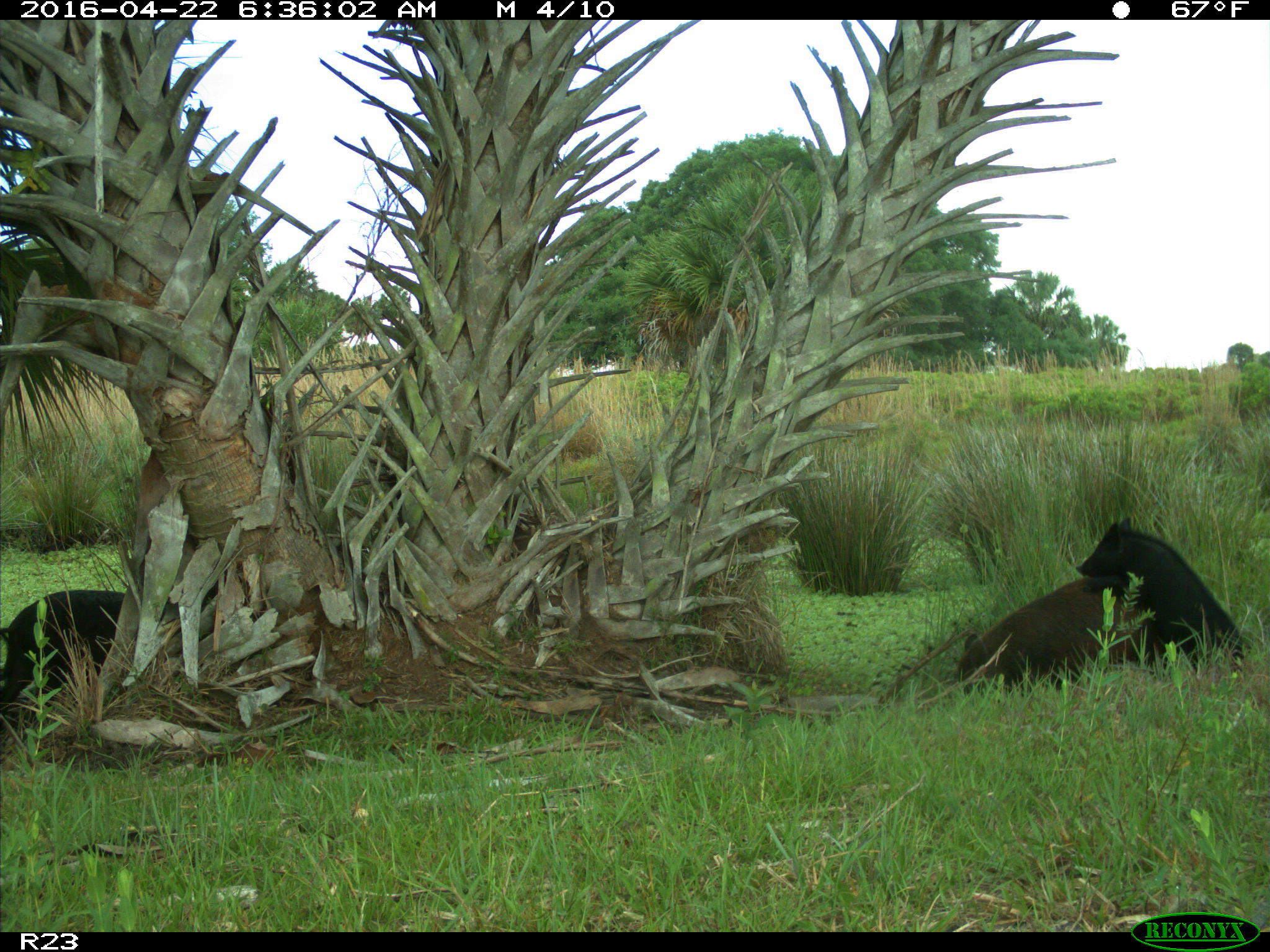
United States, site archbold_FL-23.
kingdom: Animalia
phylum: Chordata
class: Mammalia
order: Artiodactyla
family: Suidae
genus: Sus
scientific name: Sus scrofa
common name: wild boar